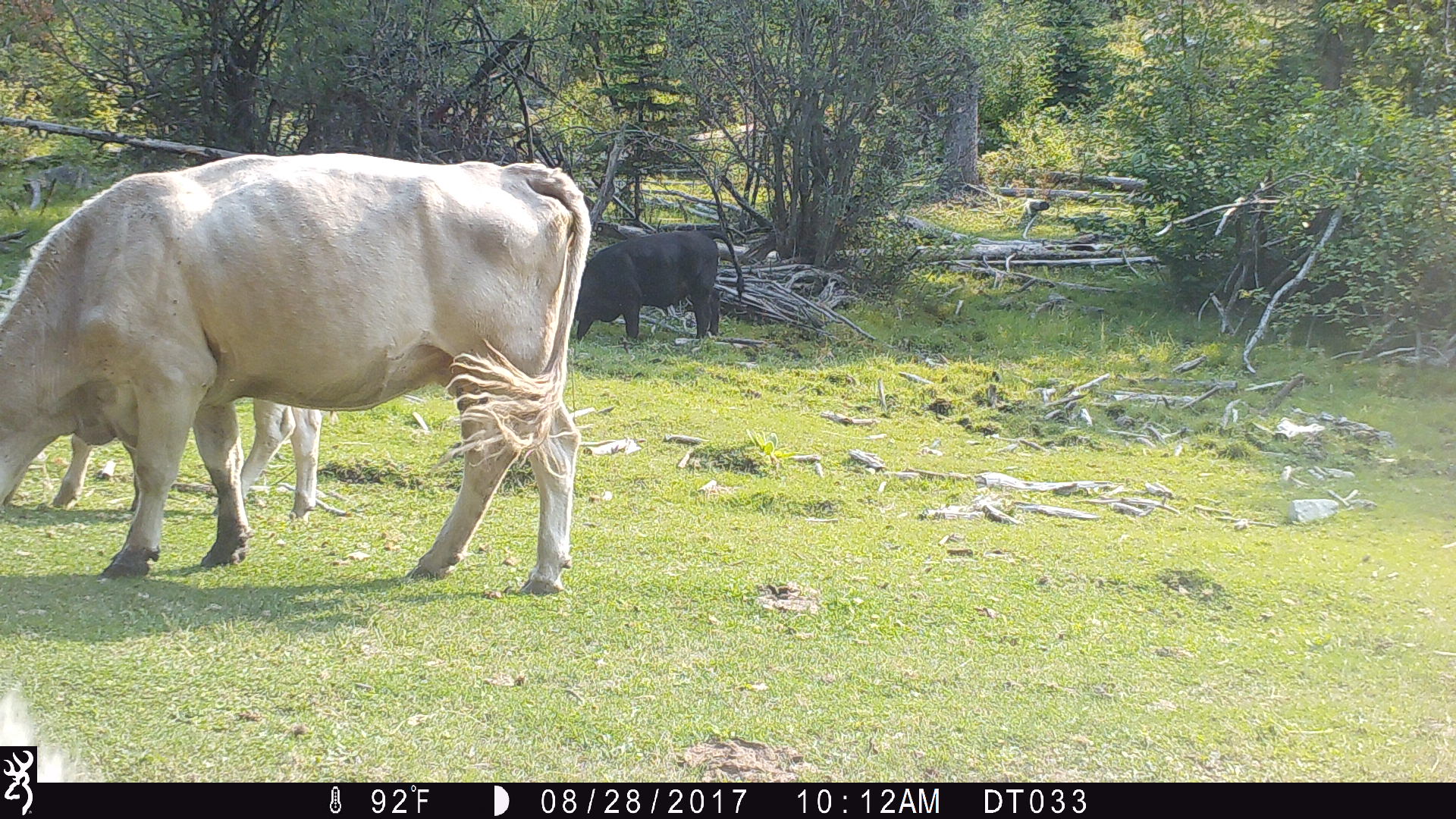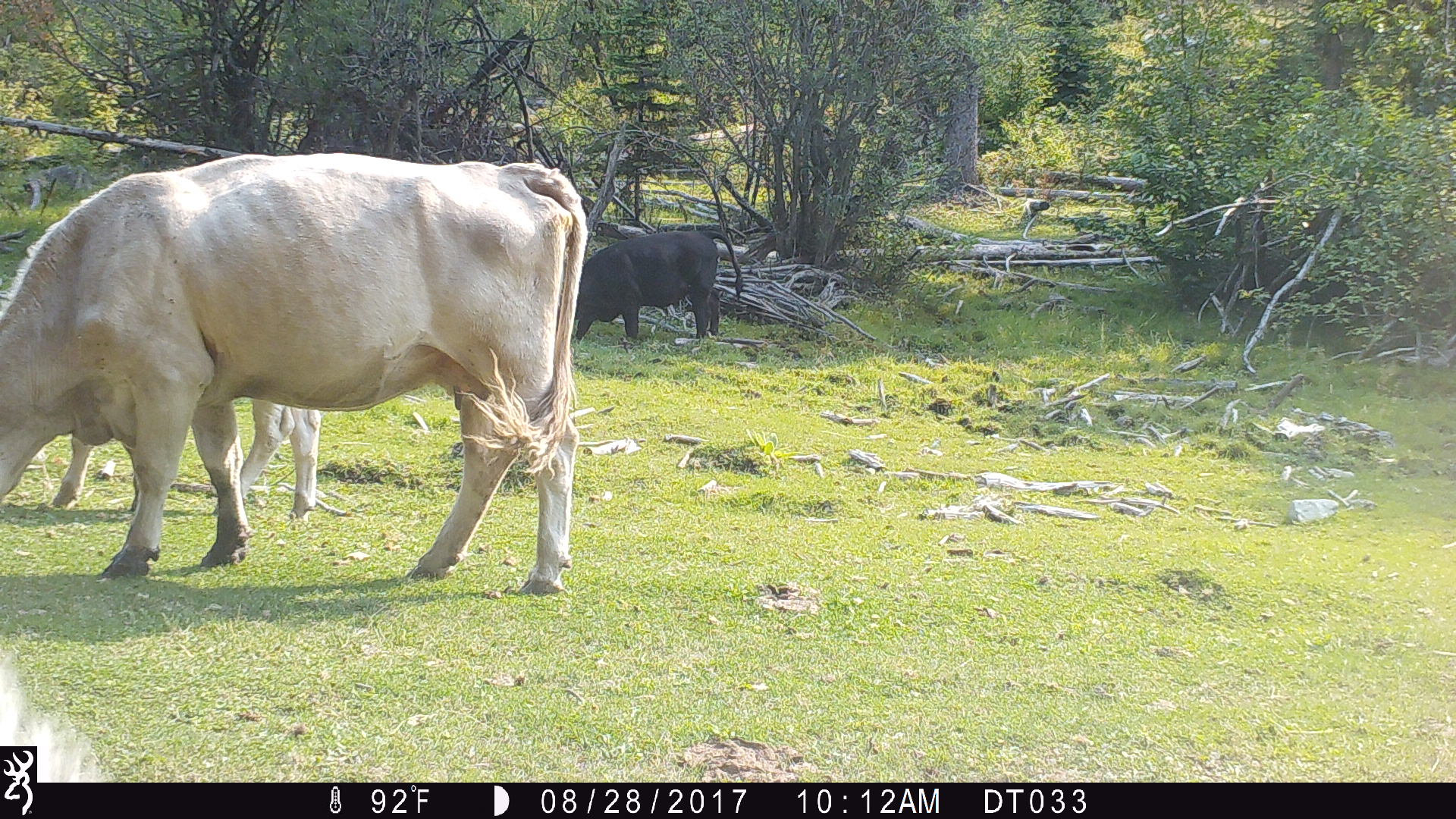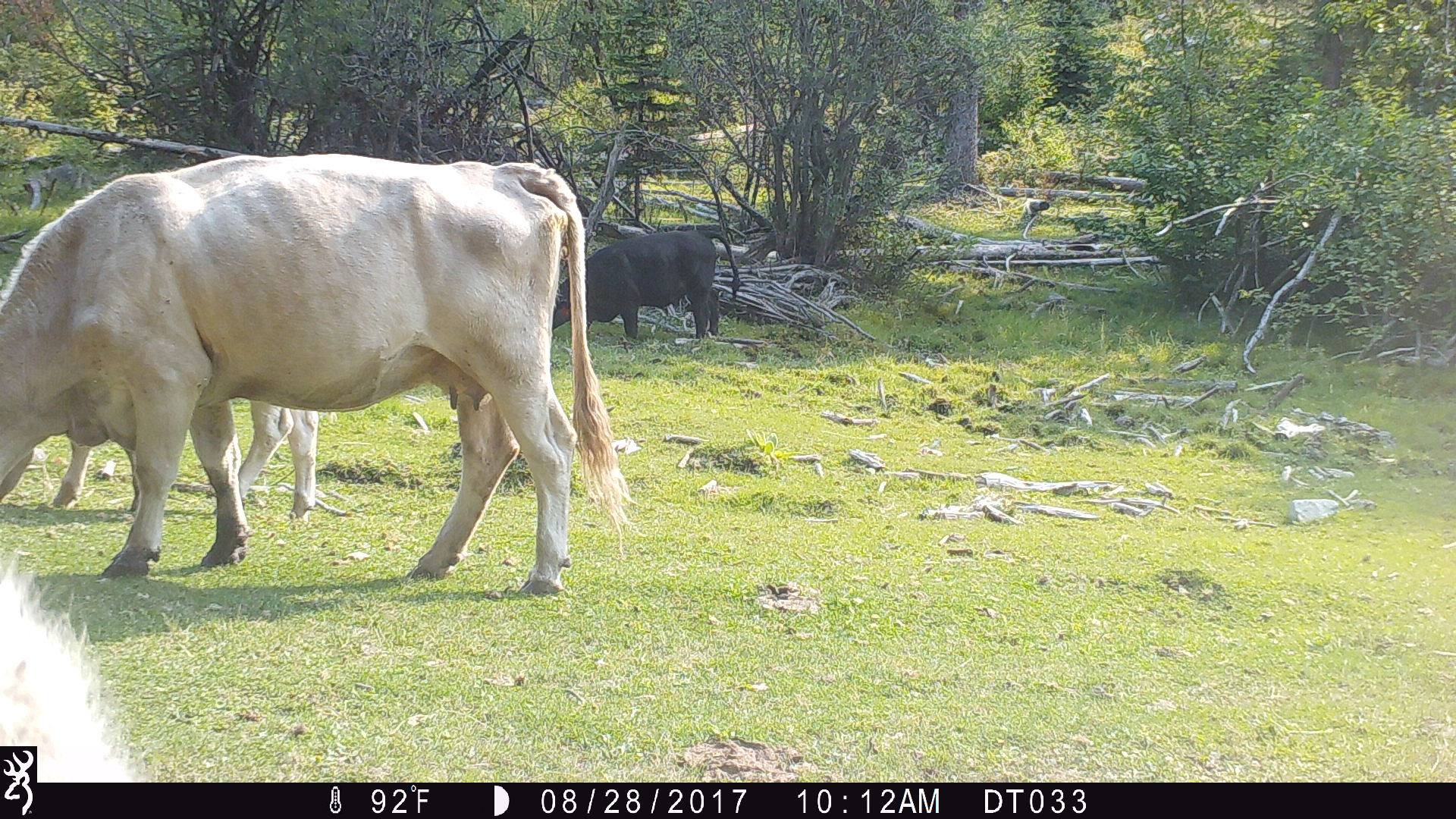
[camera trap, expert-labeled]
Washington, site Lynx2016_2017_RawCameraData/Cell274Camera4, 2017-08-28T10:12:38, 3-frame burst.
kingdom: Animalia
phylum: Chordata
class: Mammalia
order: Artiodactyla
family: Bovidae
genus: Bos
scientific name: Bos taurus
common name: domestic cattle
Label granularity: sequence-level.